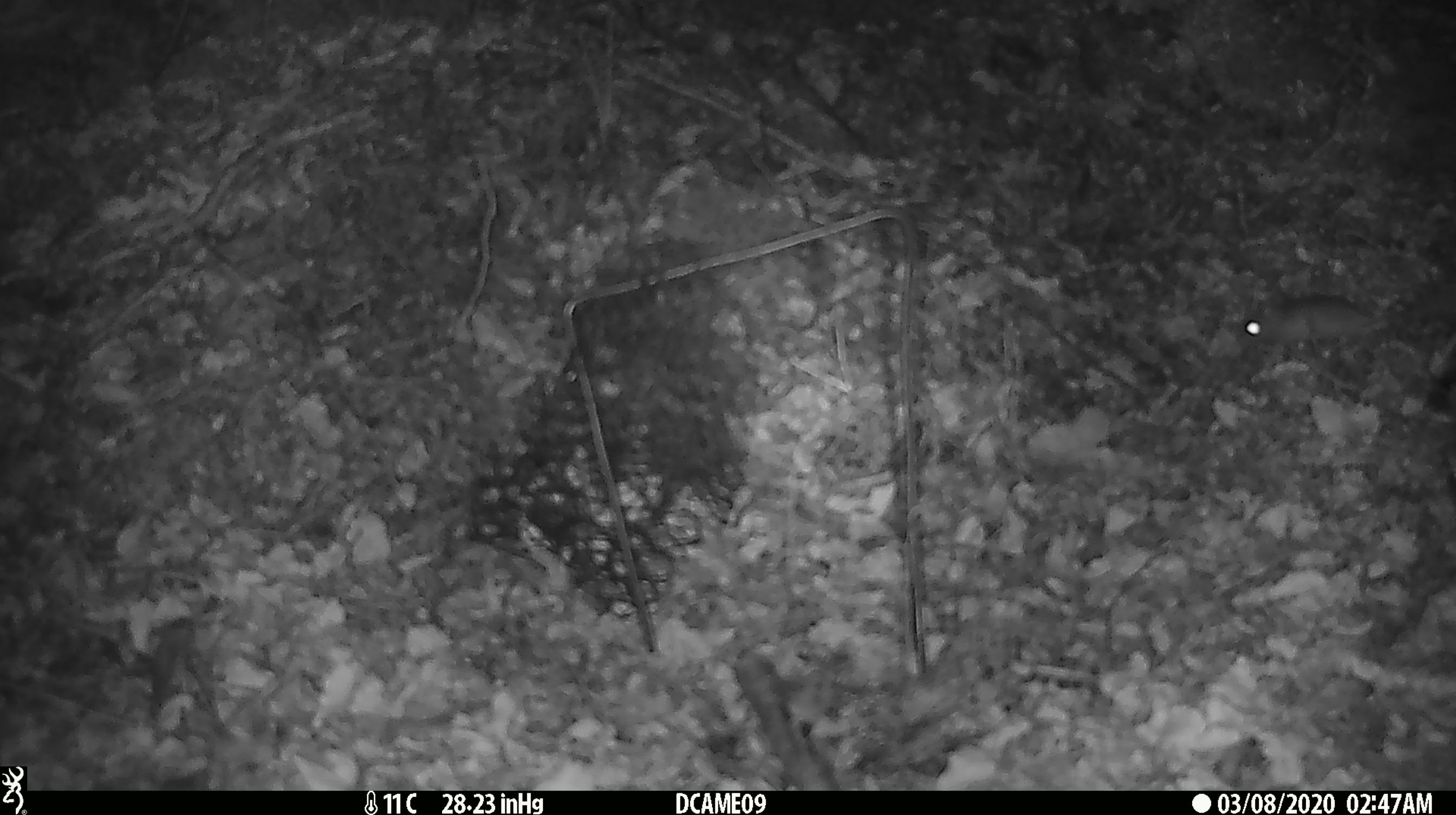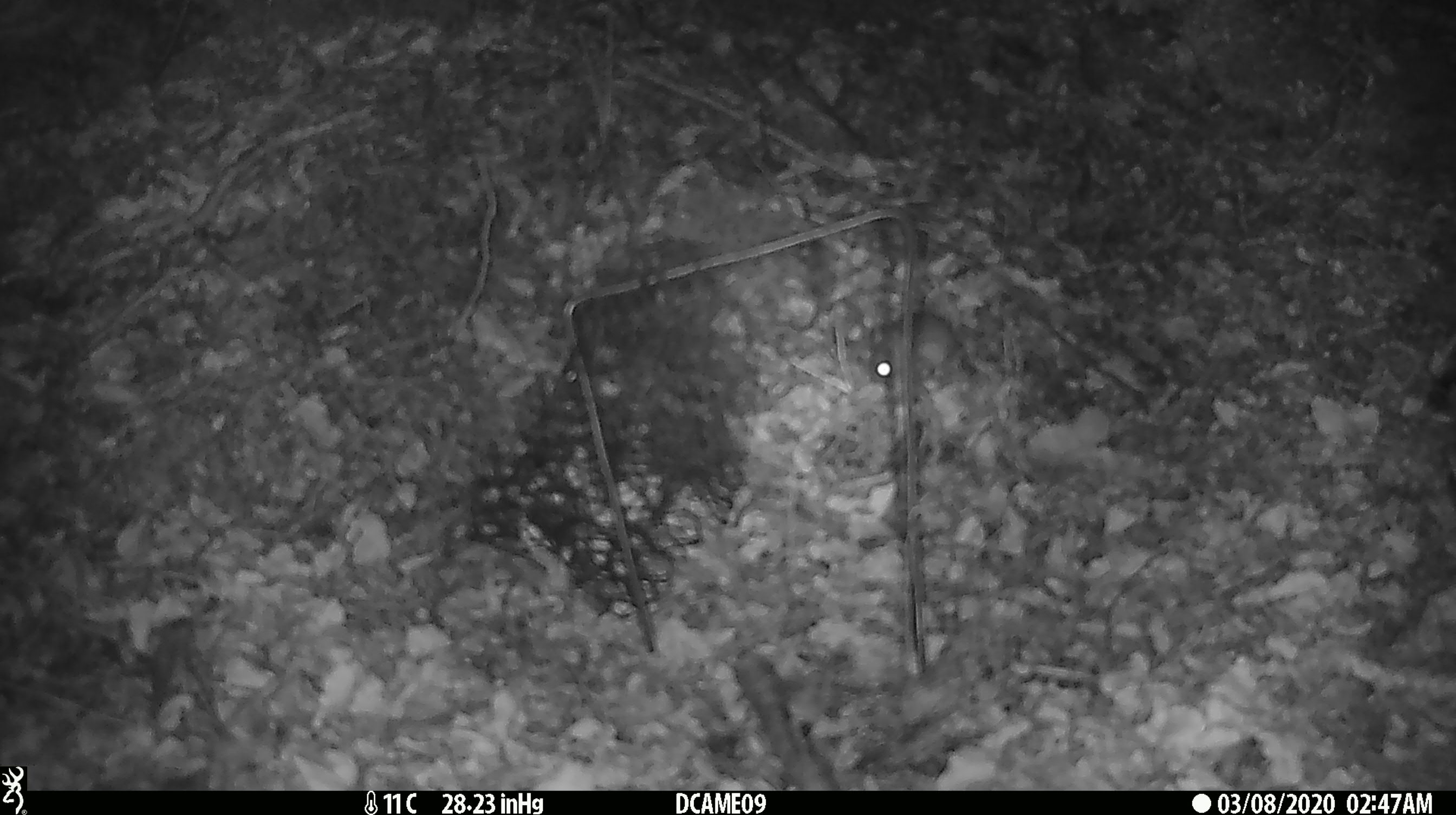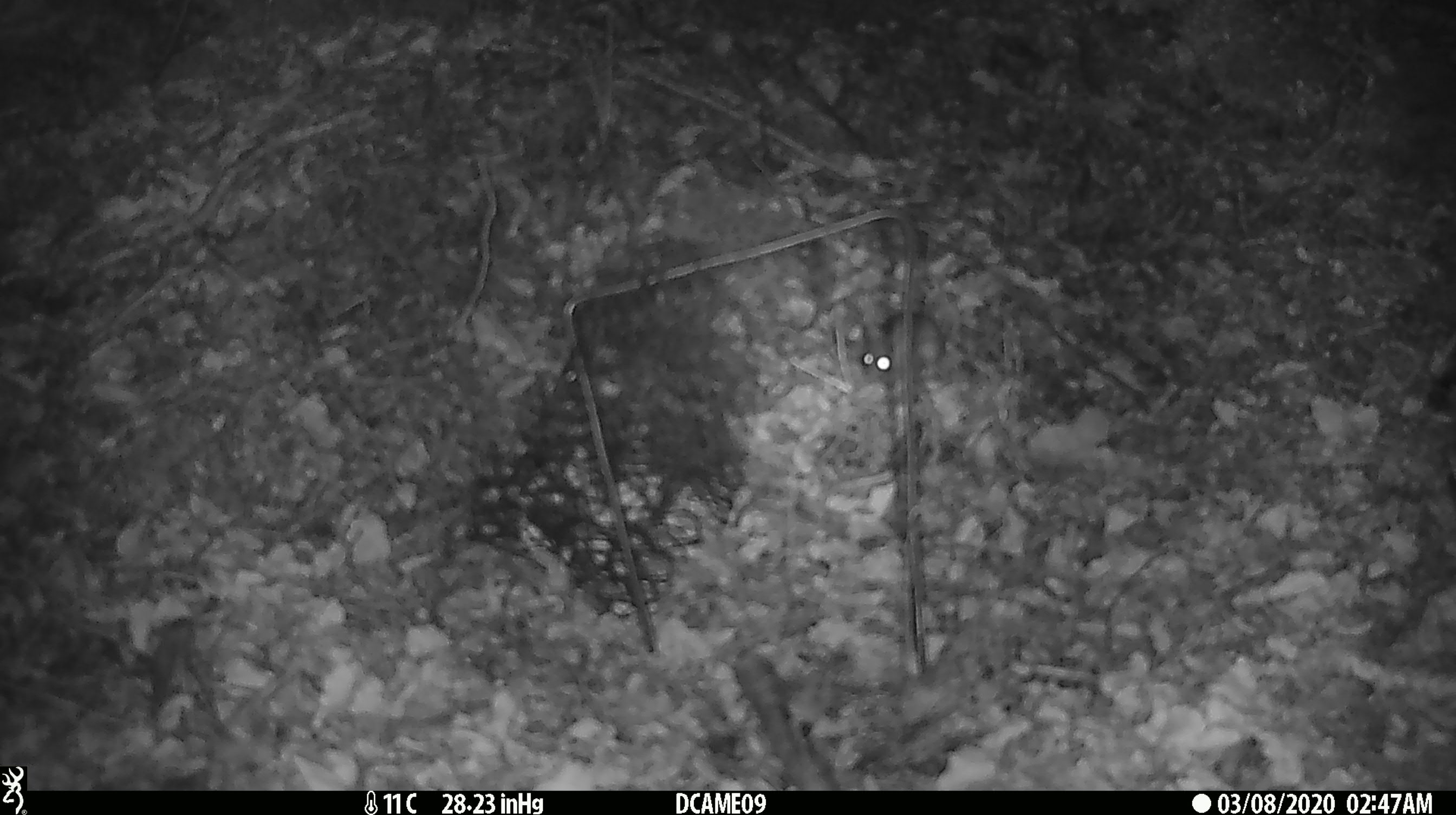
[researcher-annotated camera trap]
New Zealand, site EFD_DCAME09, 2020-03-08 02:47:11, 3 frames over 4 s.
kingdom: Animalia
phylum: Chordata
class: Mammalia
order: Rodentia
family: Muridae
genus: Mus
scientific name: Mus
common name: mouse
Mouse (Mus).